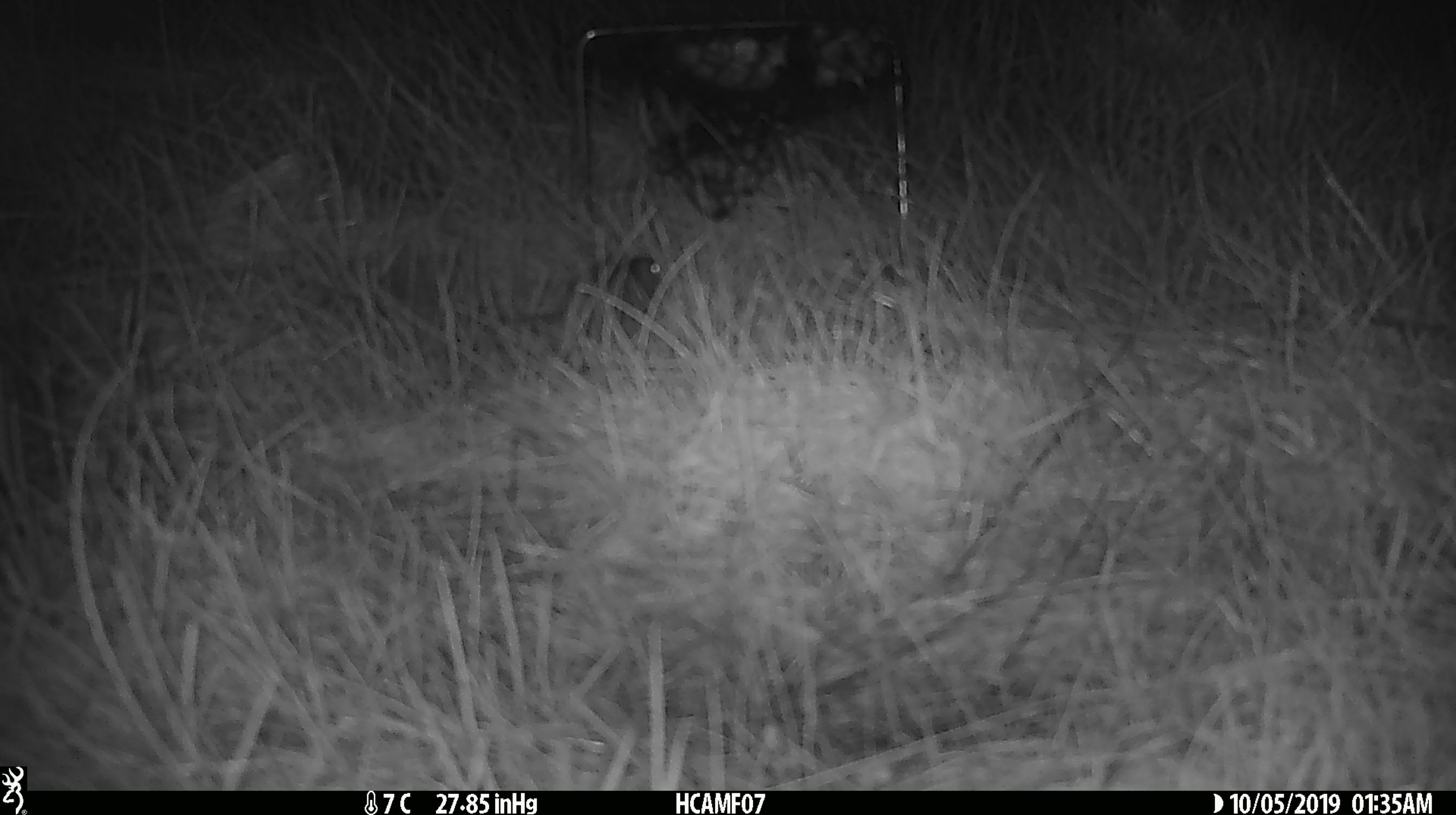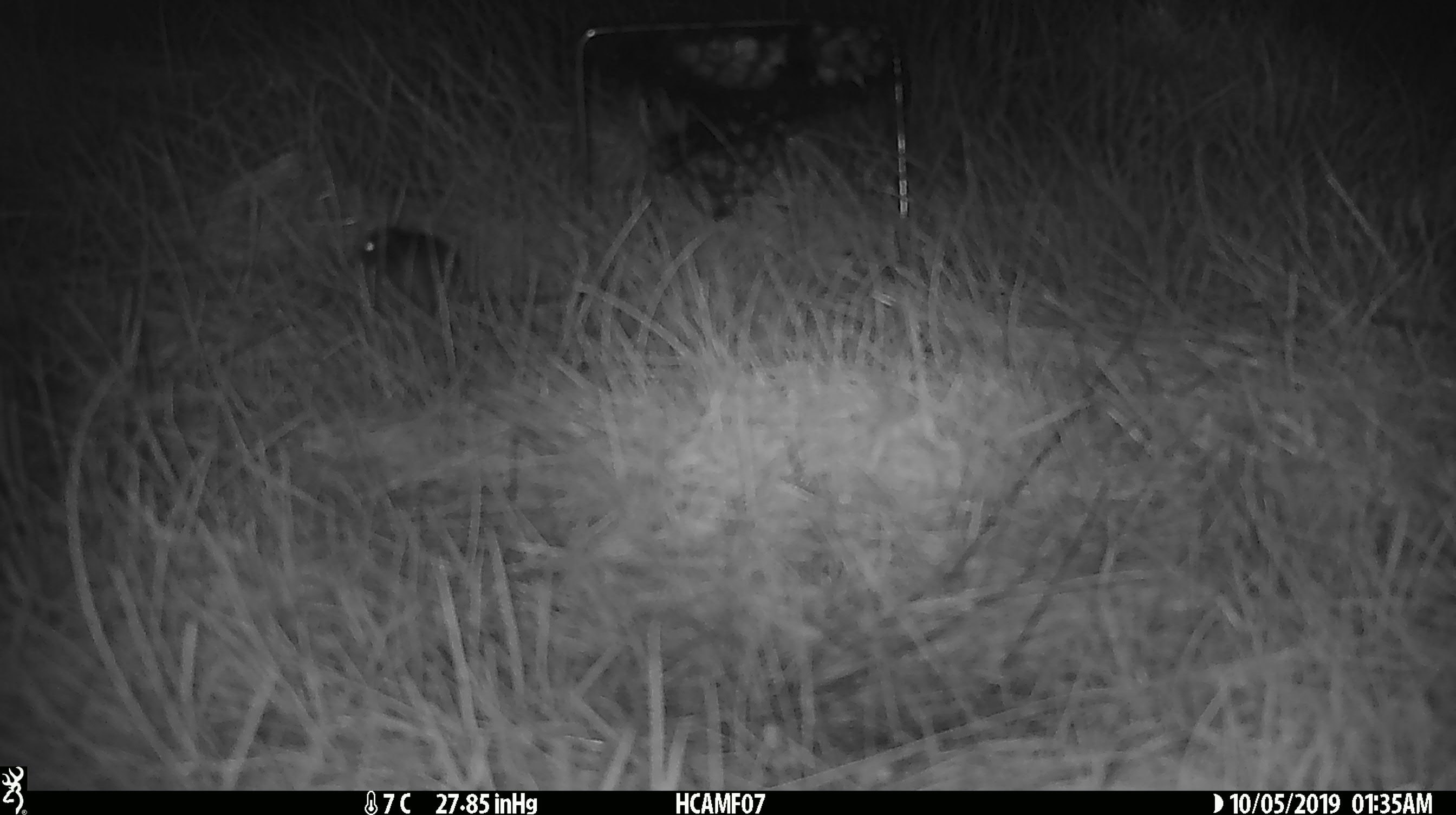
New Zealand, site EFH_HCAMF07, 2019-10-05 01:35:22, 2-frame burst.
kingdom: Animalia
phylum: Chordata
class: Mammalia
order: Rodentia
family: Muridae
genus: Mus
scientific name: Mus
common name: mouse